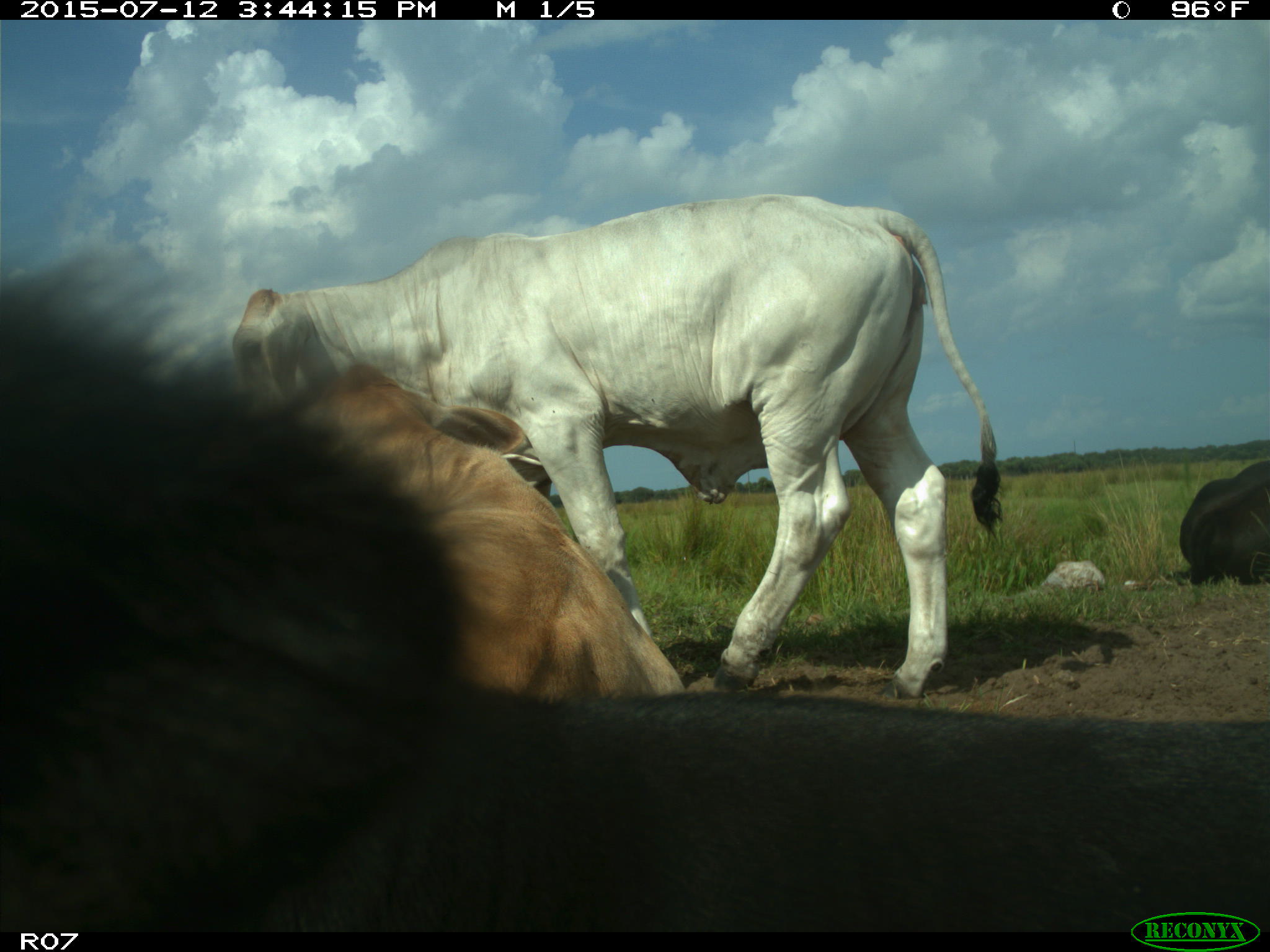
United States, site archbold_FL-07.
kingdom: Animalia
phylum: Chordata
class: Mammalia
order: Artiodactyla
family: Bovidae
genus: Bos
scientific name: Bos taurus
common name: domestic cow